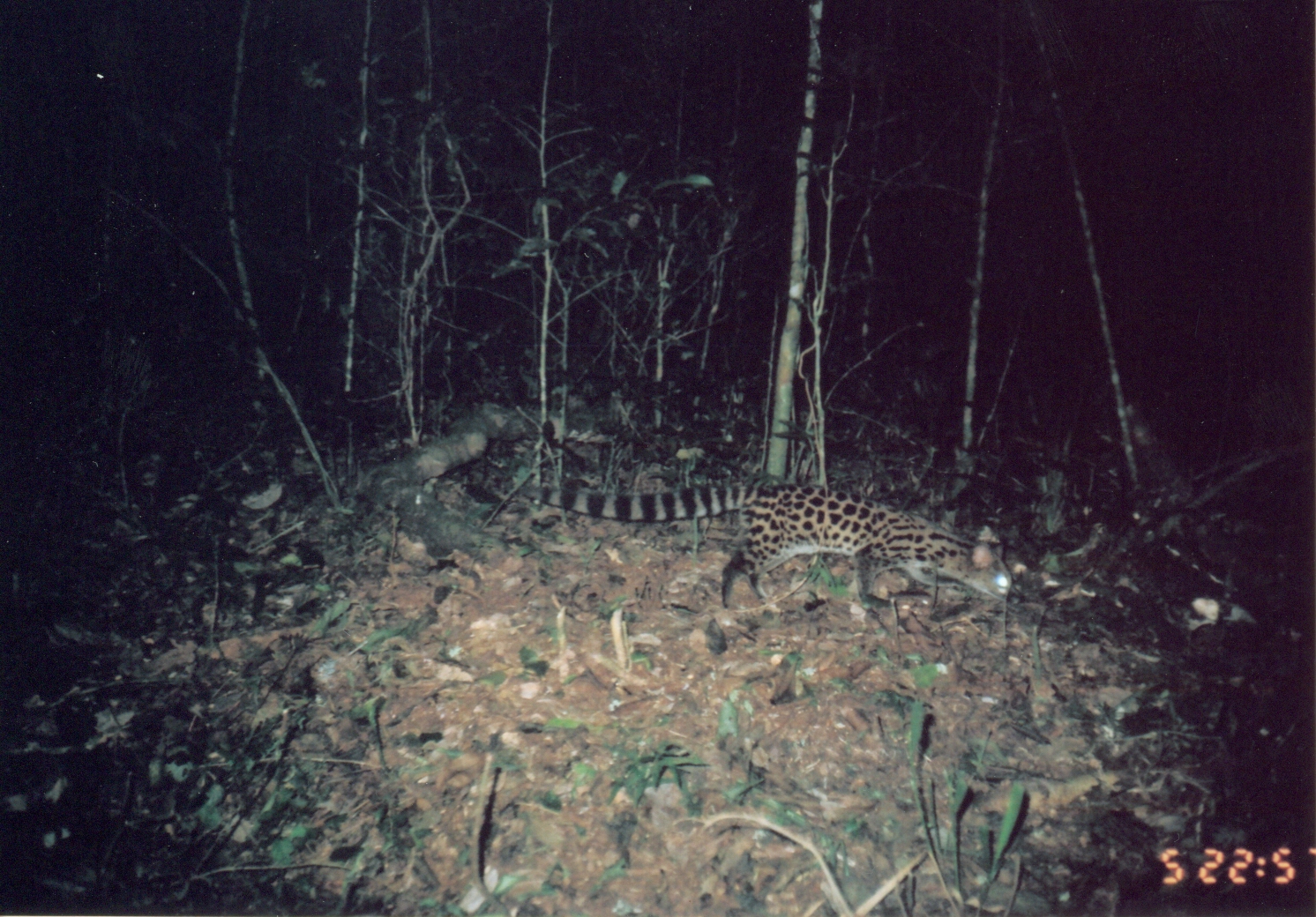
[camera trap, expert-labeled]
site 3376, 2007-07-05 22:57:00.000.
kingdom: Animalia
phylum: Chordata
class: Mammalia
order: Carnivora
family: Viverridae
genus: Genetta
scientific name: Genetta servalina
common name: servaline genet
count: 1